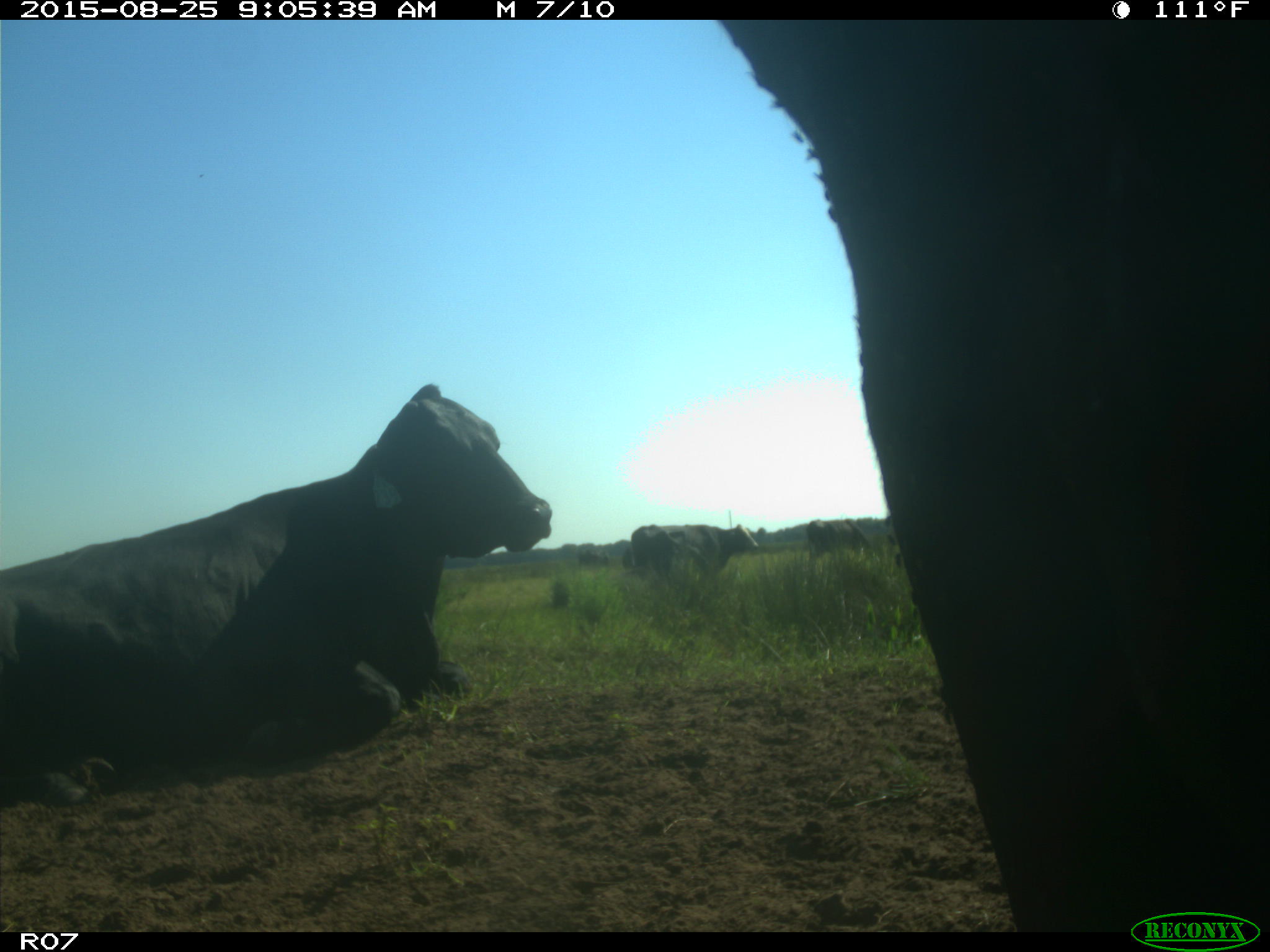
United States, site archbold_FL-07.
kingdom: Animalia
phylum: Chordata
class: Mammalia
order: Artiodactyla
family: Bovidae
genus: Bos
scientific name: Bos taurus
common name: domestic cow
Bos taurus (domestic cow).